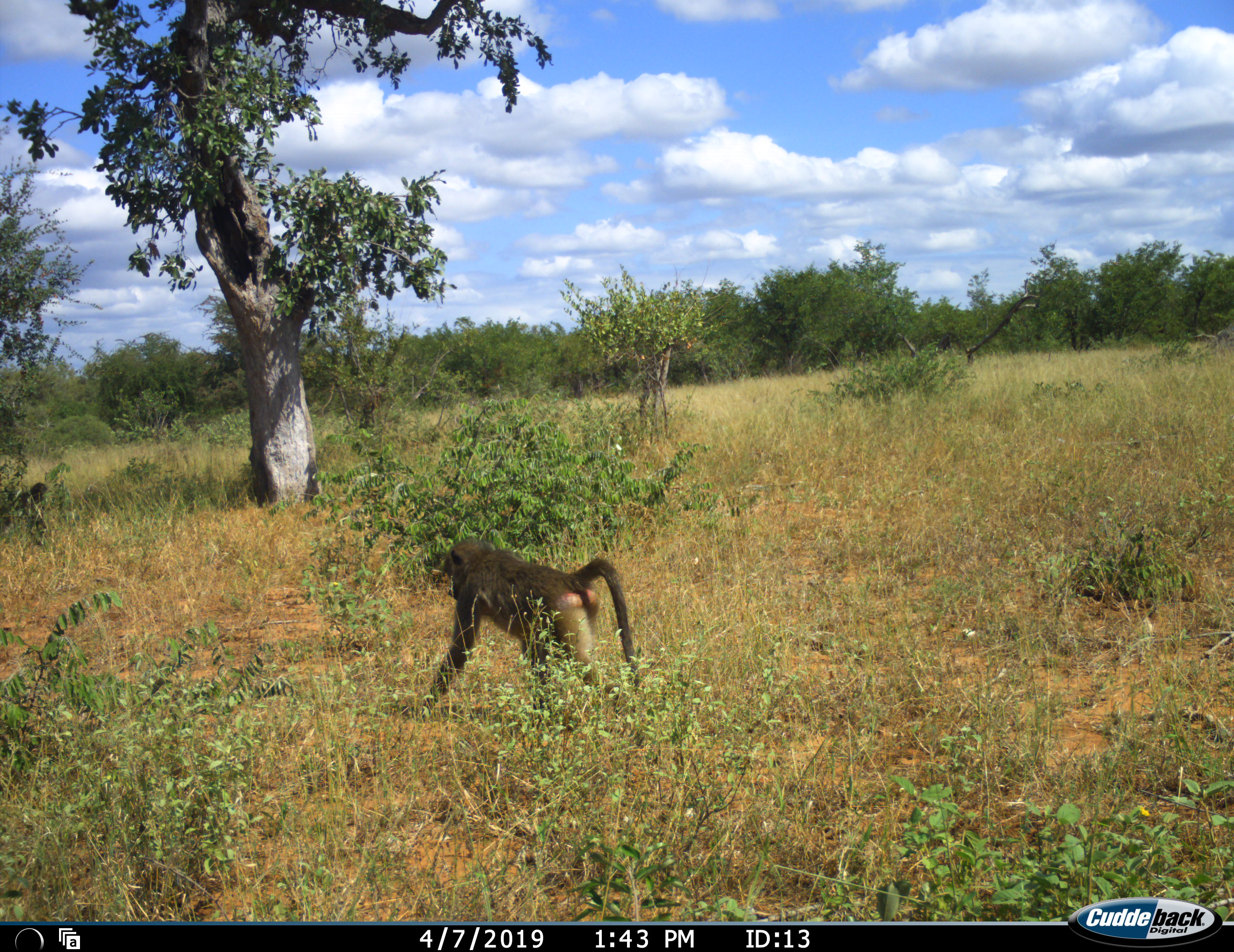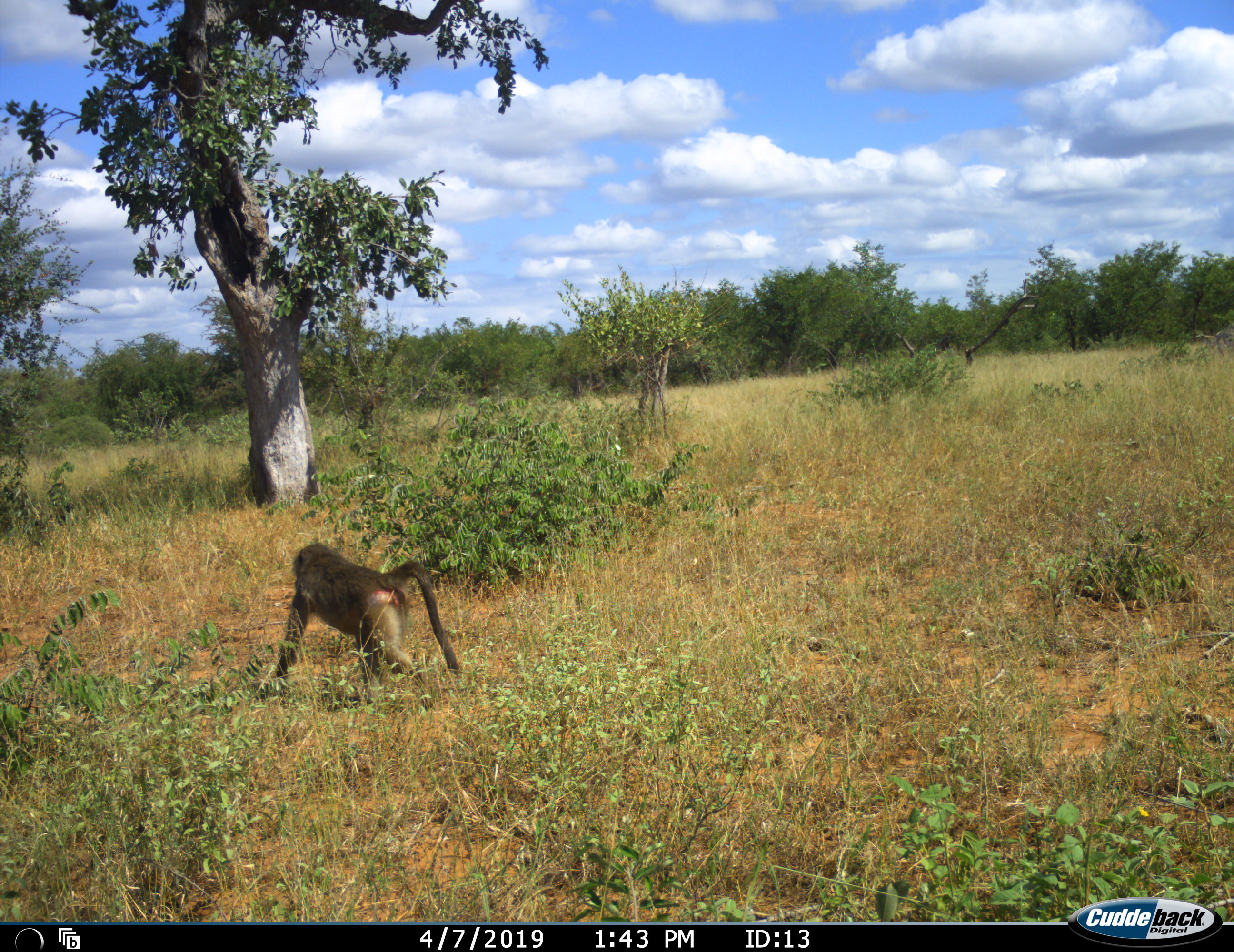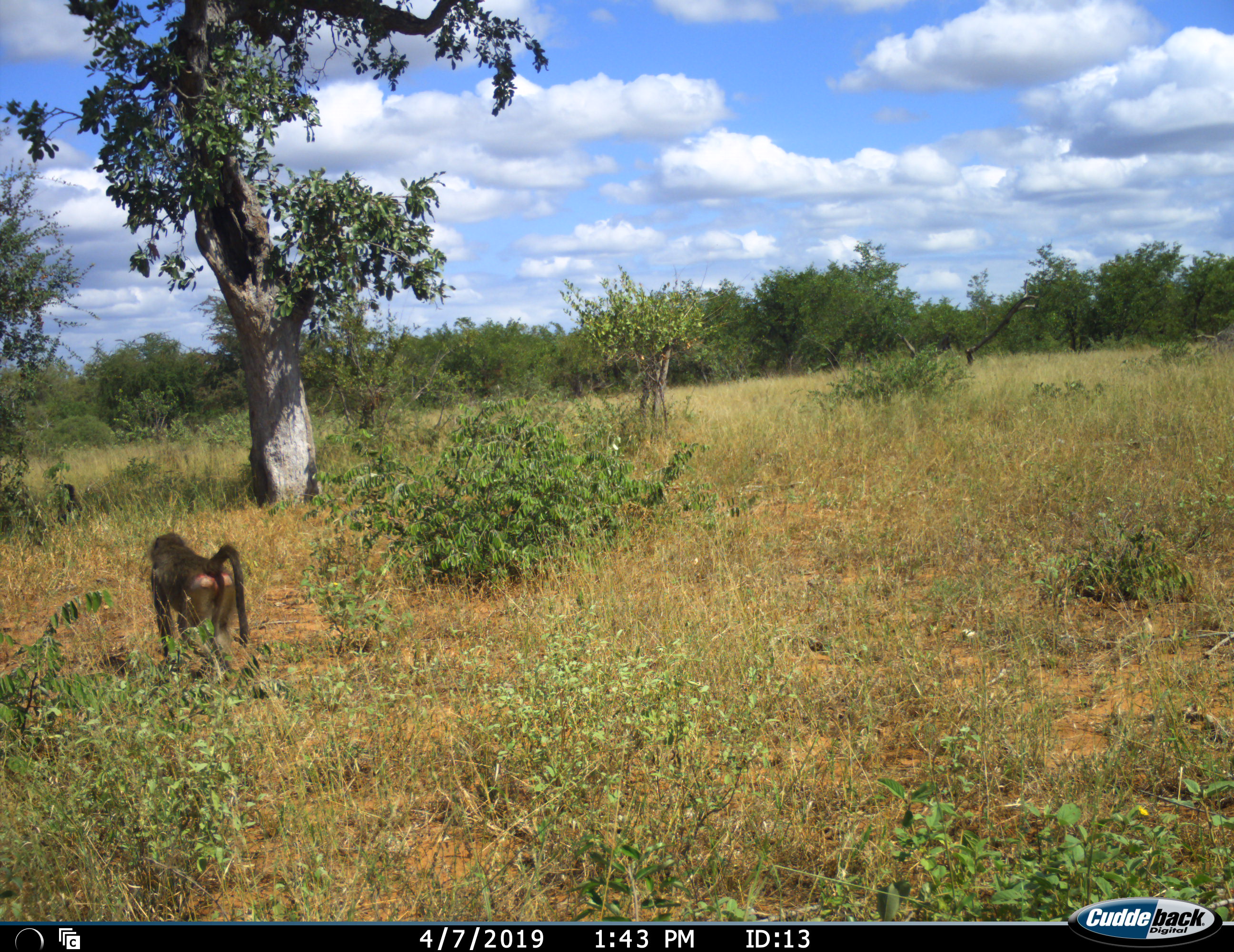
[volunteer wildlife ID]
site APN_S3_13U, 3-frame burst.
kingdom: Animalia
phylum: Chordata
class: Mammalia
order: Primates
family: Cercopithecidae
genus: Papio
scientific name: Papio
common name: baboon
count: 2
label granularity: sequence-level